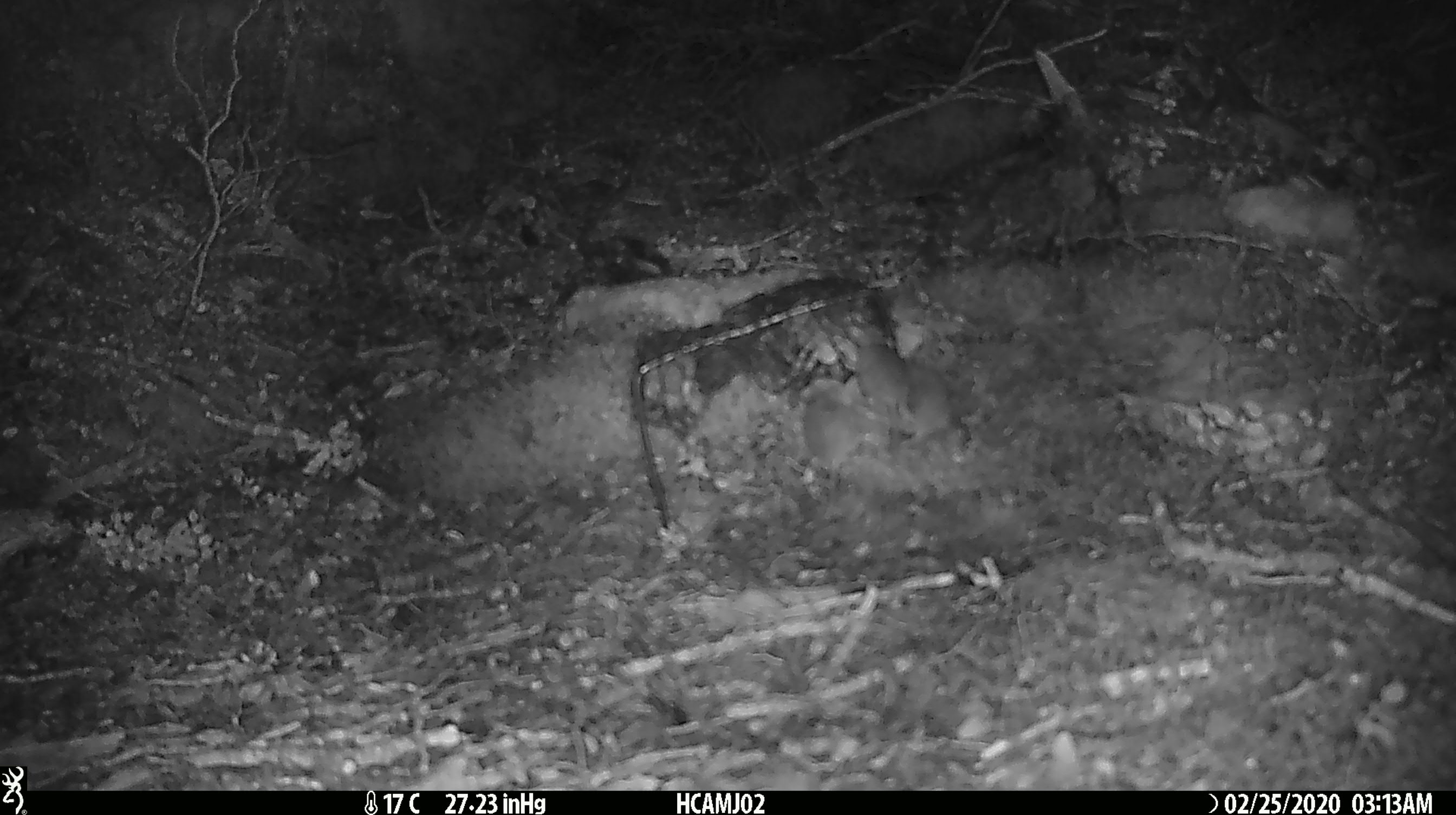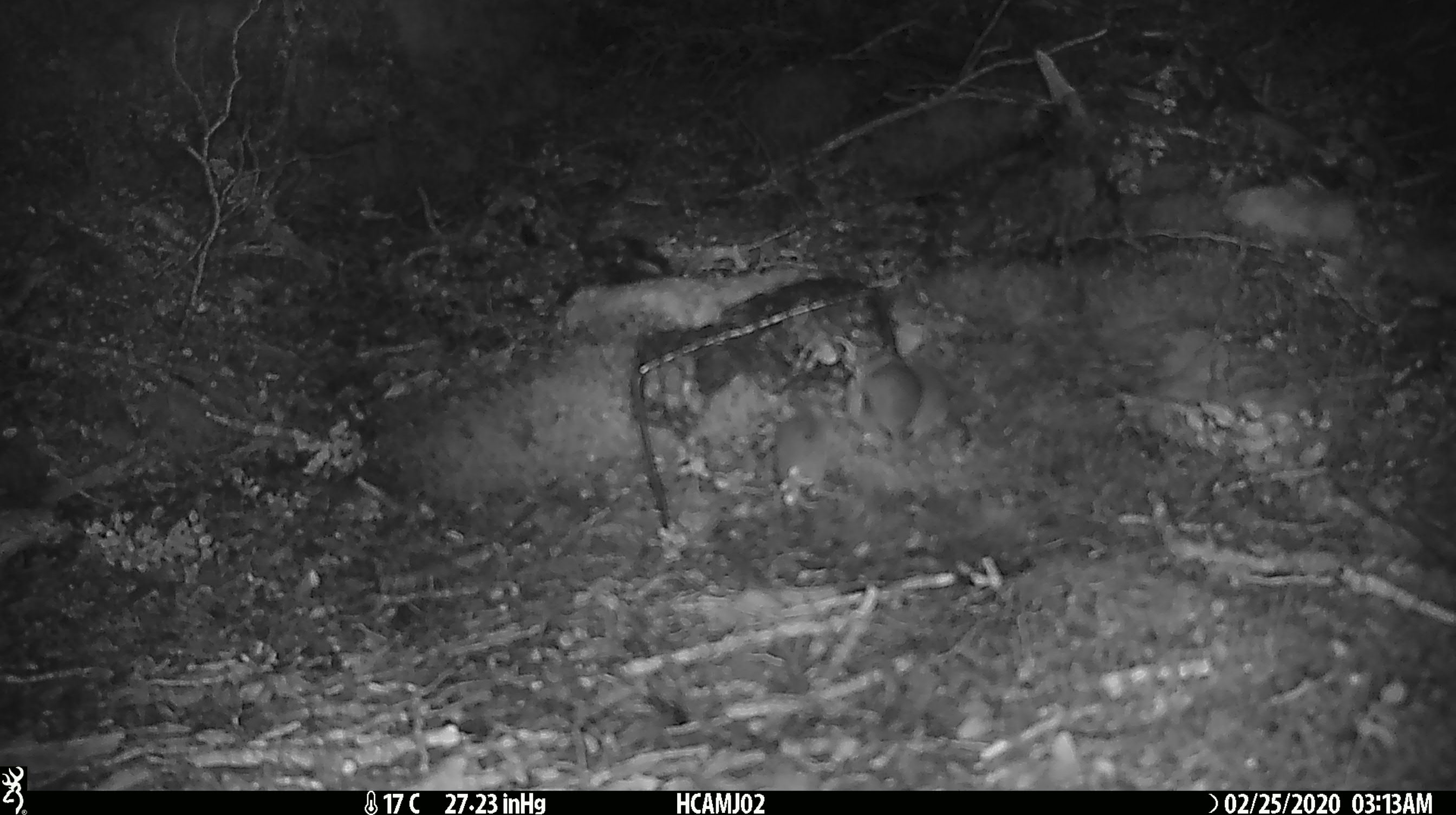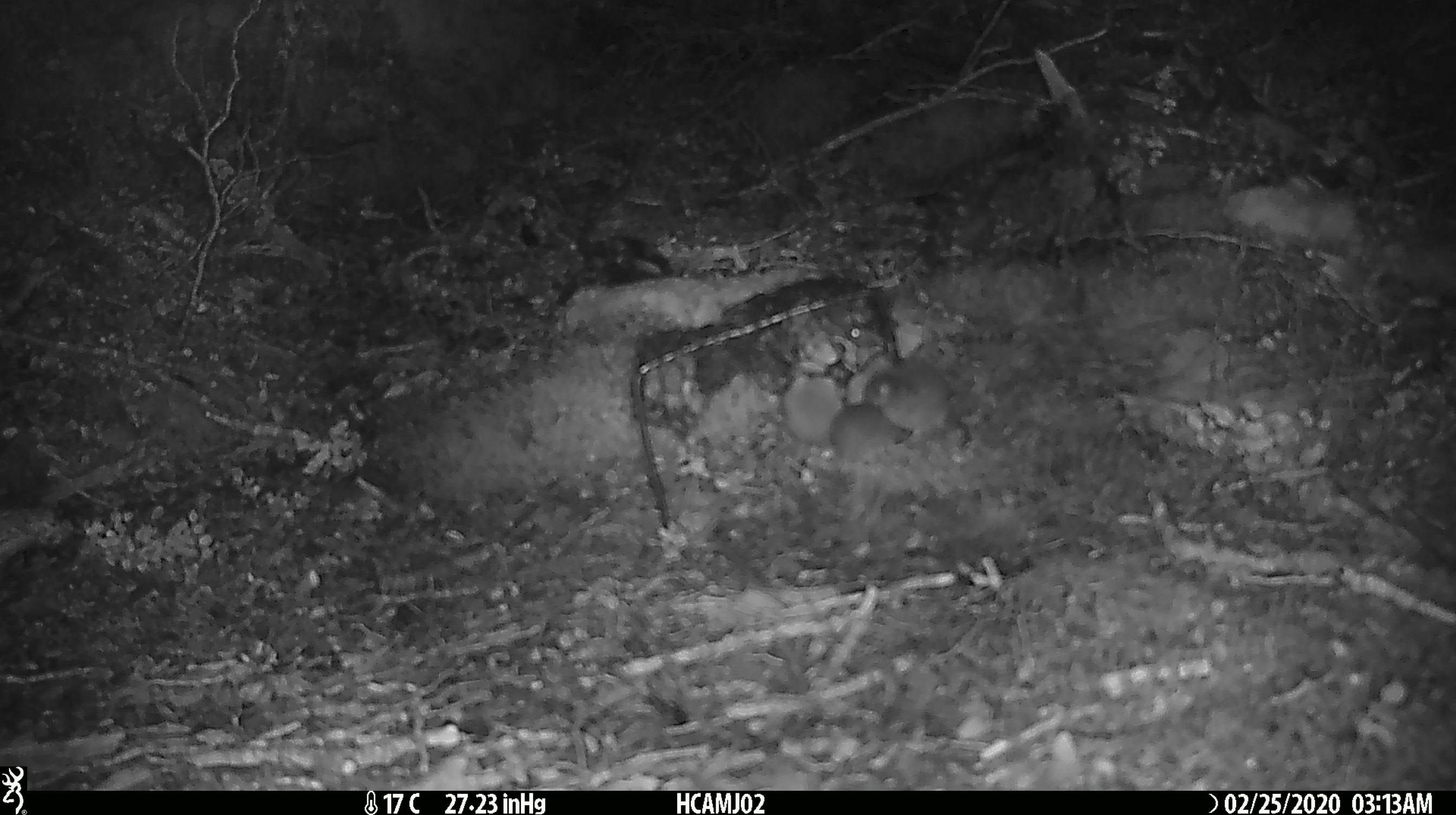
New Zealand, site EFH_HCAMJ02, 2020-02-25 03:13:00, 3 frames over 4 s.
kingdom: Animalia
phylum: Chordata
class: Mammalia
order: Rodentia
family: Muridae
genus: Mus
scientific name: Mus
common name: mouse